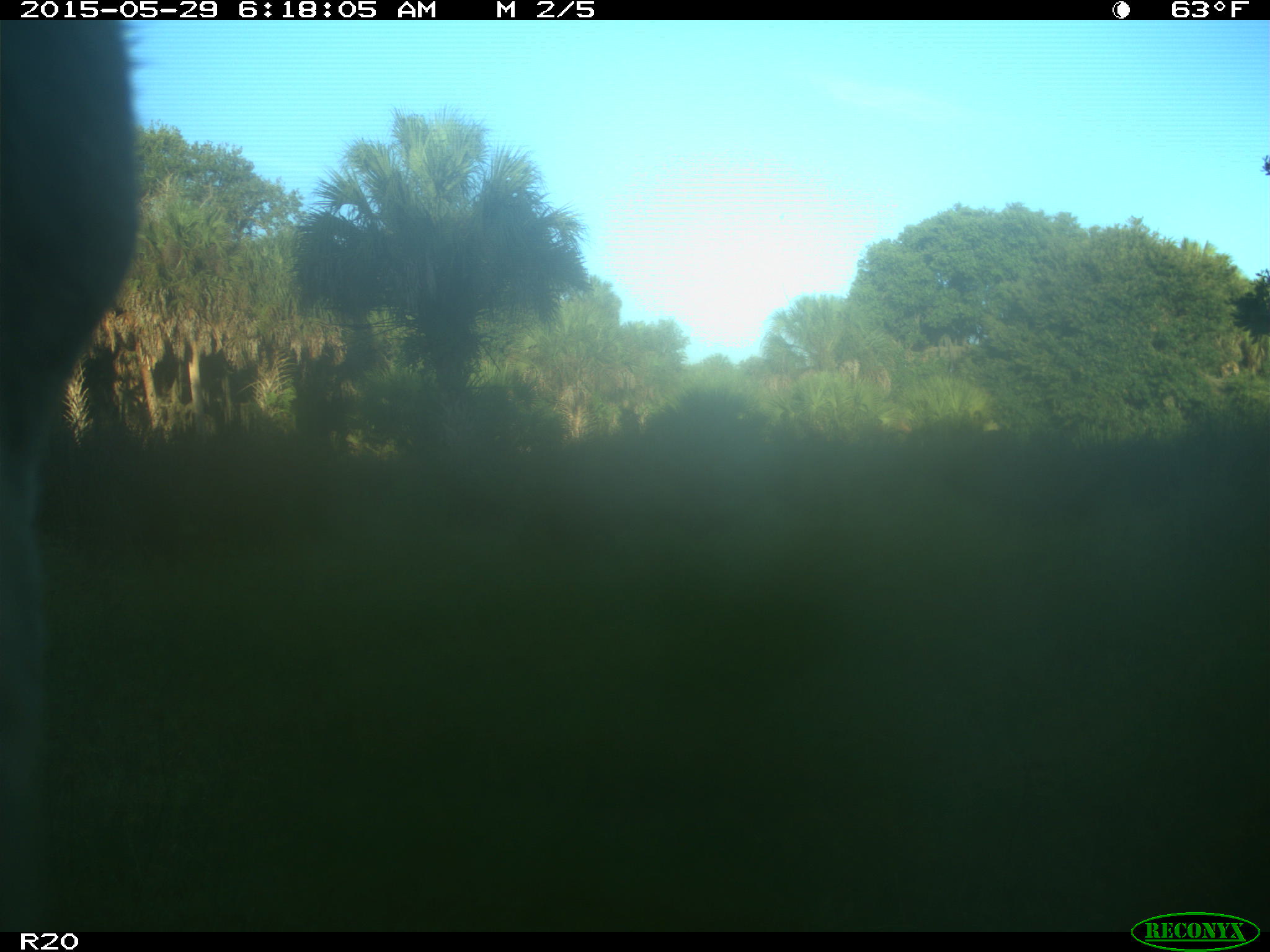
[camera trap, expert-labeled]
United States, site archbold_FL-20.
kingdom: Animalia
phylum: Chordata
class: Mammalia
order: Artiodactyla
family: Bovidae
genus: Bos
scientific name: Bos taurus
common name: domestic cow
Bos taurus (domestic cow).